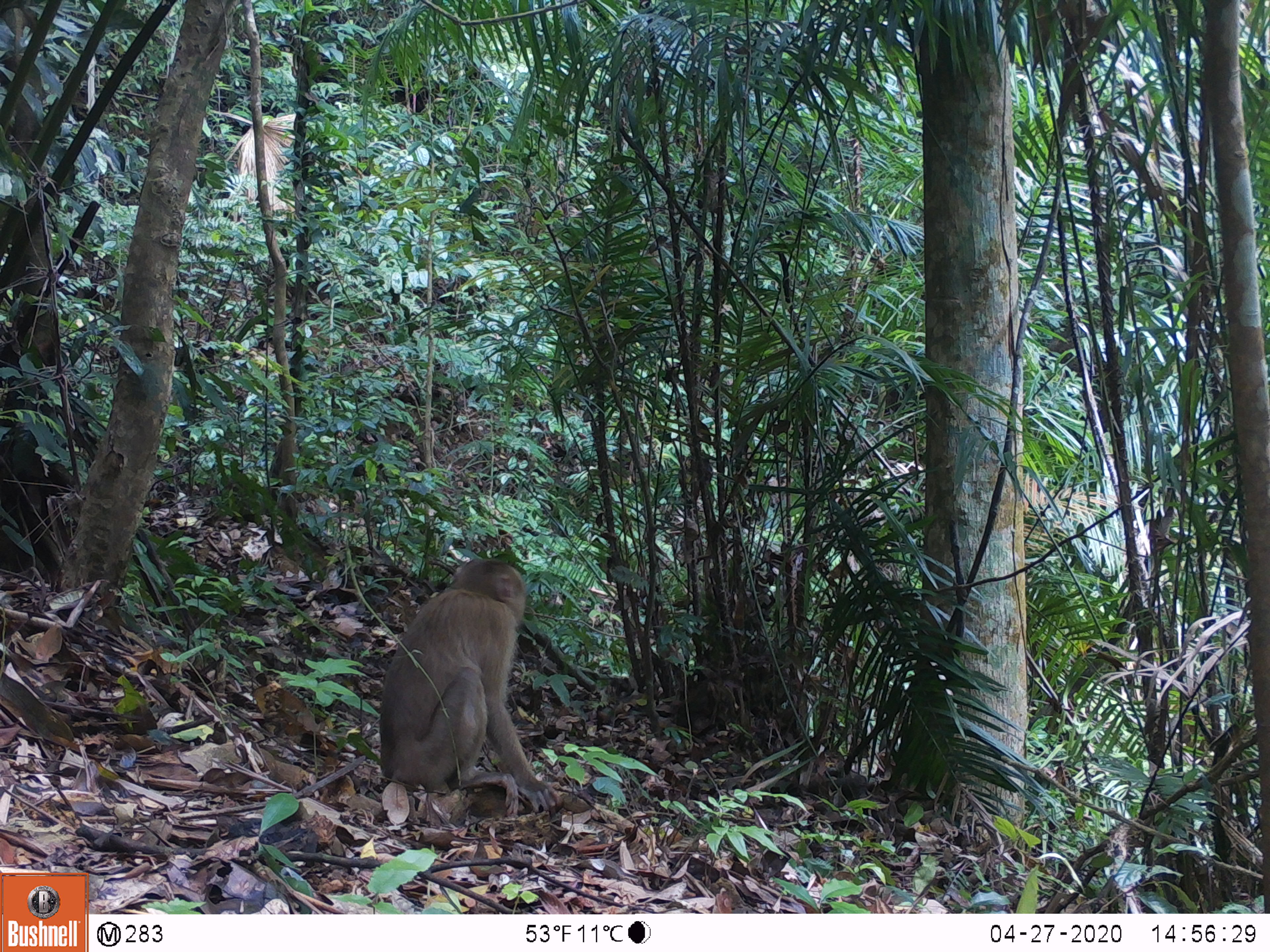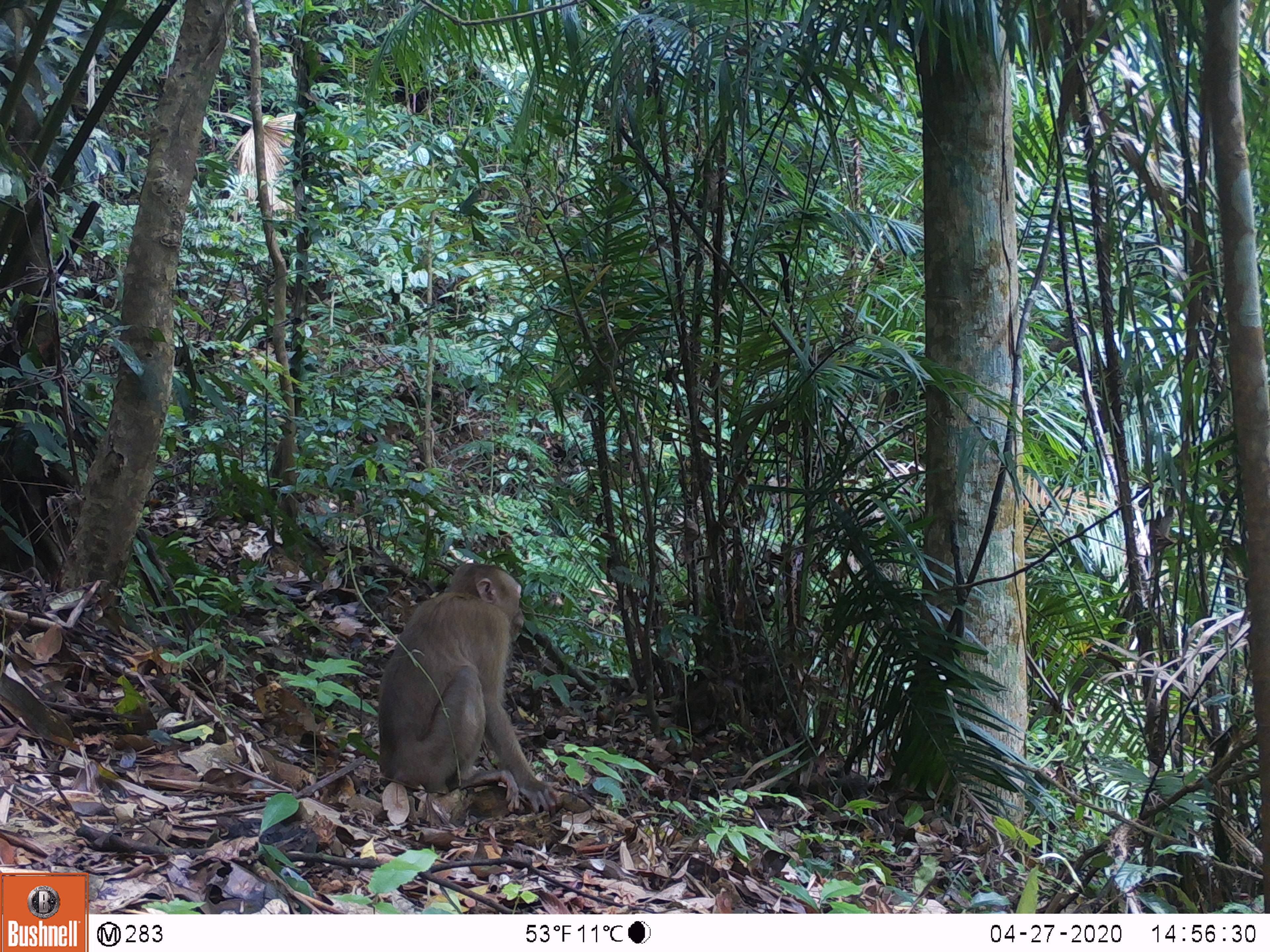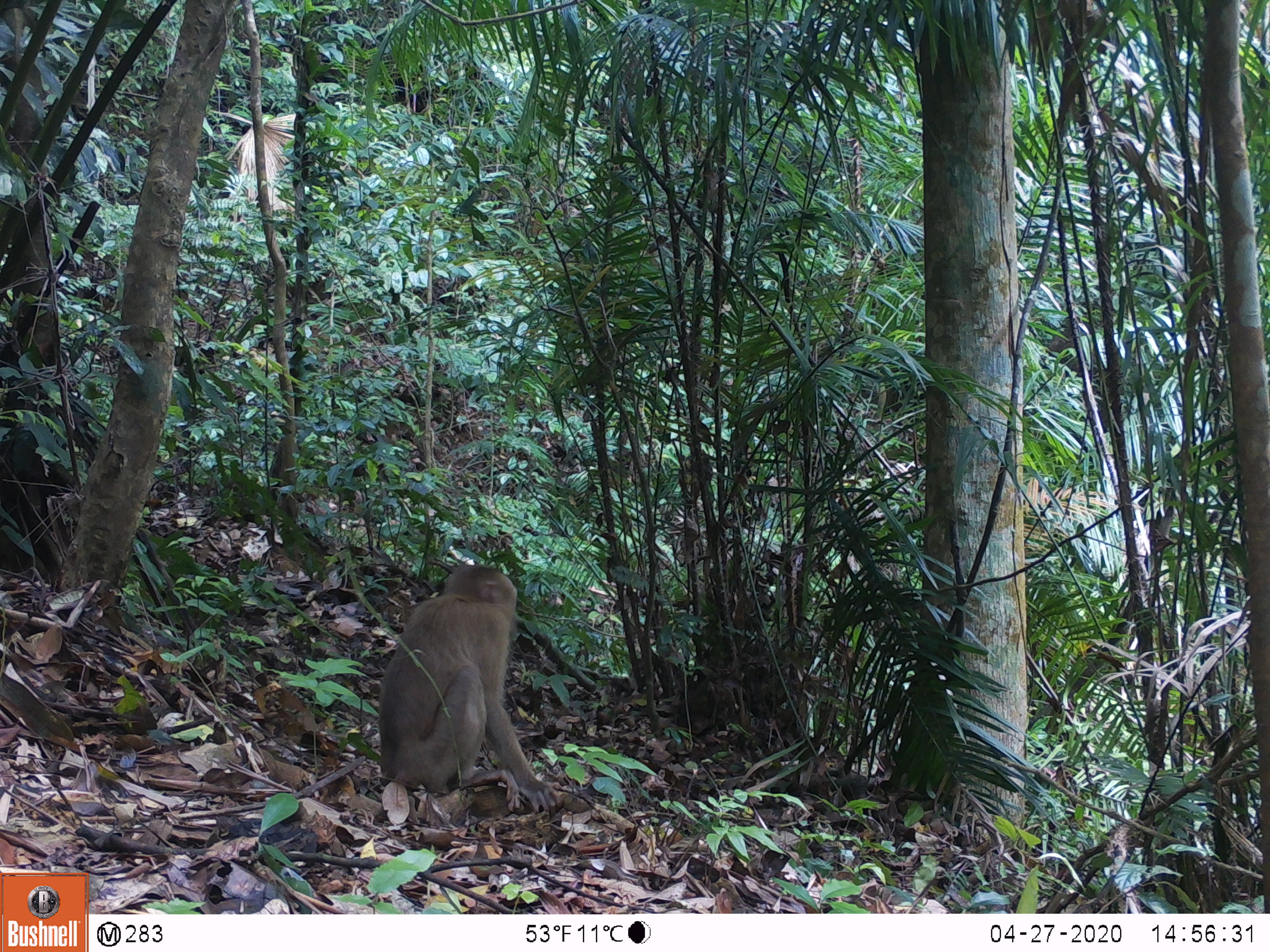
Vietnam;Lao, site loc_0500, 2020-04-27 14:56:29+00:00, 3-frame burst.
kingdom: Animalia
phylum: Chordata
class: Mammalia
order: Primates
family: Cercopithecidae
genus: Macaca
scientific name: Macaca nemestrina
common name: pig-tailed macaque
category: pig tailed macaque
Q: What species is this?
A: Pig tailed macaque (pig-tailed macaque) (Macaca nemestrina).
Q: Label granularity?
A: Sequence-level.